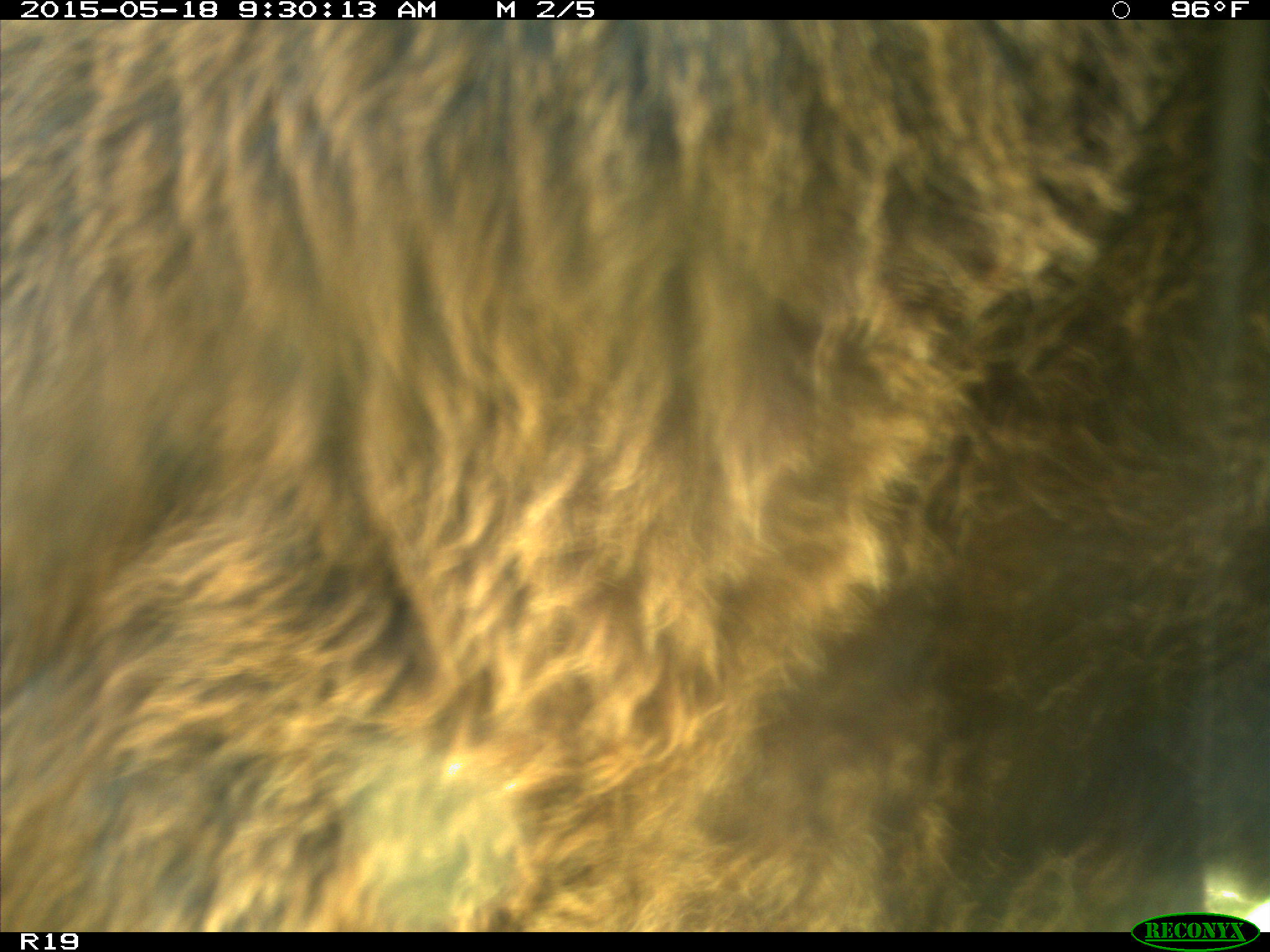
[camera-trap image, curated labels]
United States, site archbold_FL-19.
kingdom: Animalia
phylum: Chordata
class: Mammalia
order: Artiodactyla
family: Bovidae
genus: Bos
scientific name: Bos taurus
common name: domestic cow